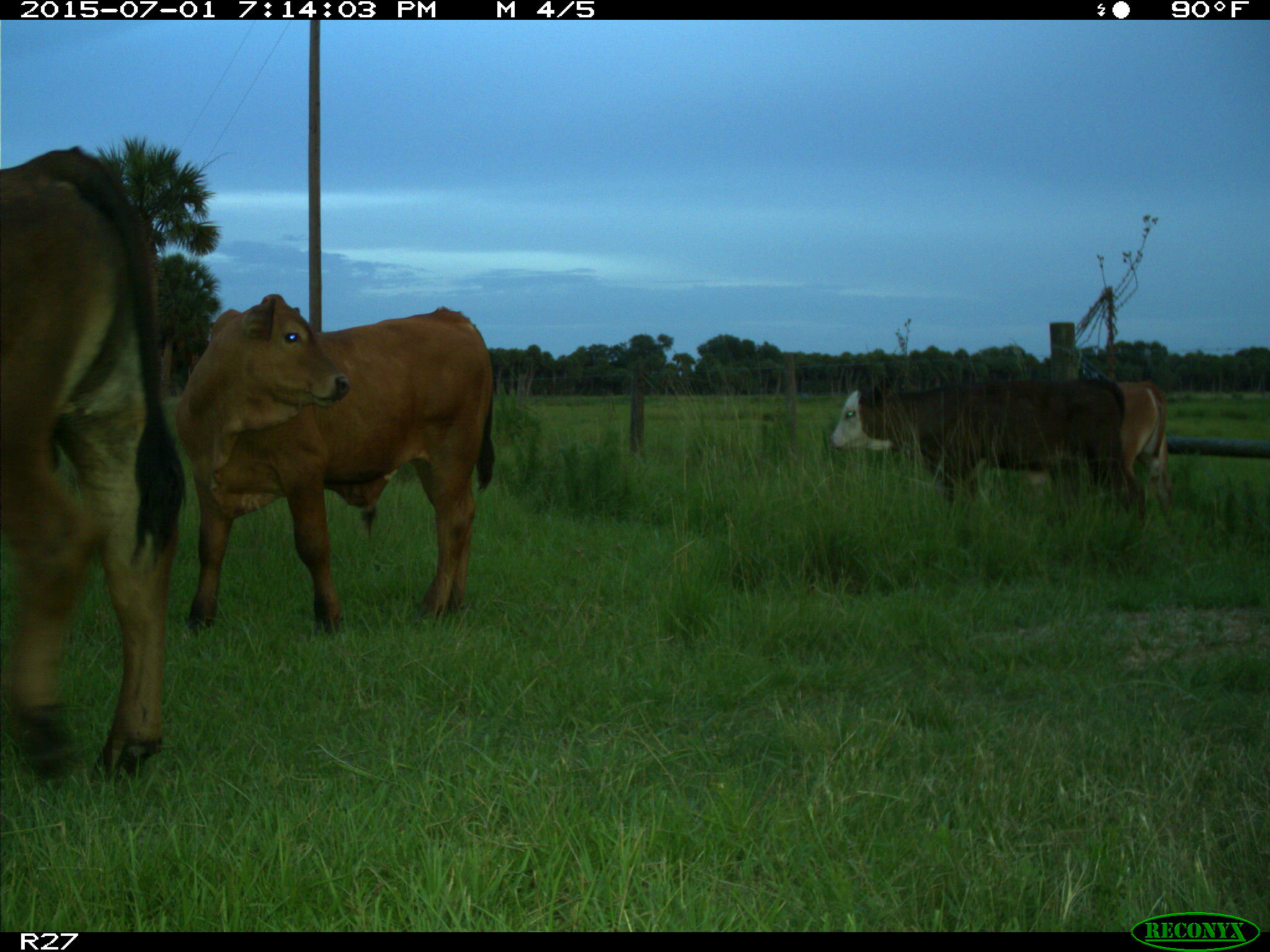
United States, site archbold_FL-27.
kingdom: Animalia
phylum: Chordata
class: Mammalia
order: Artiodactyla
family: Bovidae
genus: Bos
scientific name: Bos taurus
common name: domestic cow